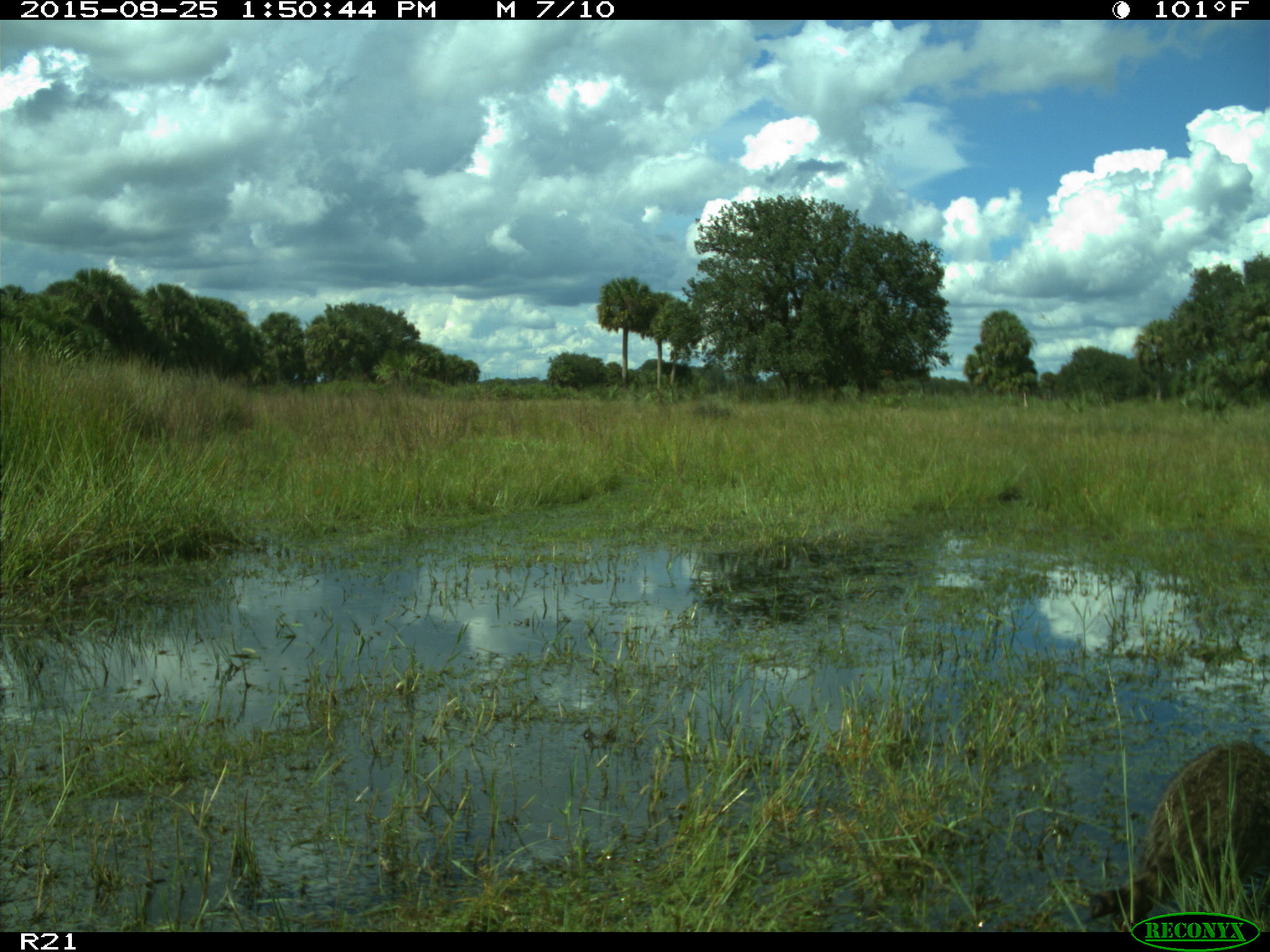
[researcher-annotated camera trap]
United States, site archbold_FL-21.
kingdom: Animalia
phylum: Chordata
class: Mammalia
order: Carnivora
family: Procyonidae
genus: Procyon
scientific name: Procyon lotor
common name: common raccoon